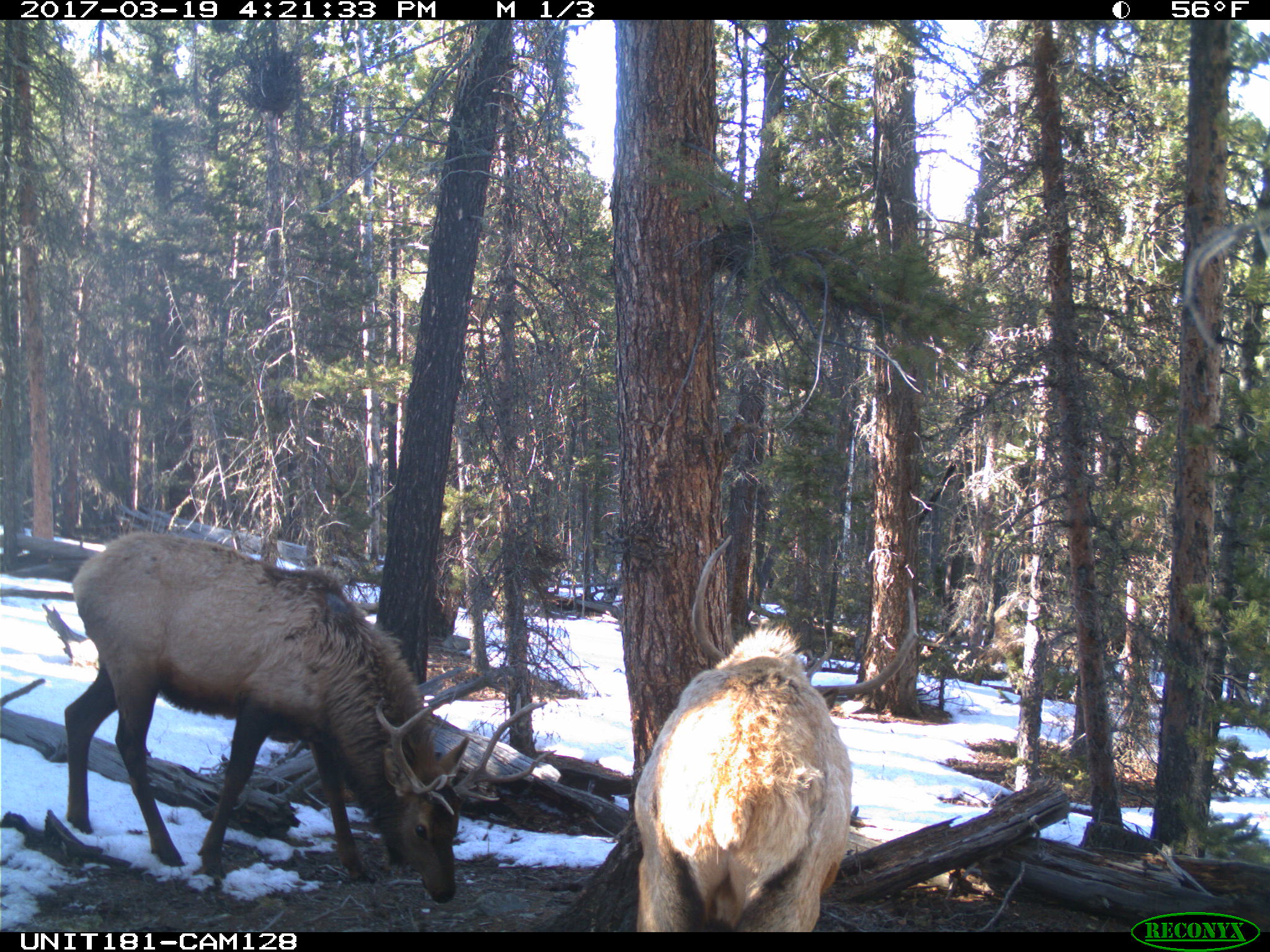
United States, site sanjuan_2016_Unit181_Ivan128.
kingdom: Animalia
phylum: Chordata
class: Mammalia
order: Artiodactyla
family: Cervidae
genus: Cervus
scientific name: Cervus elaphus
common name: red deer